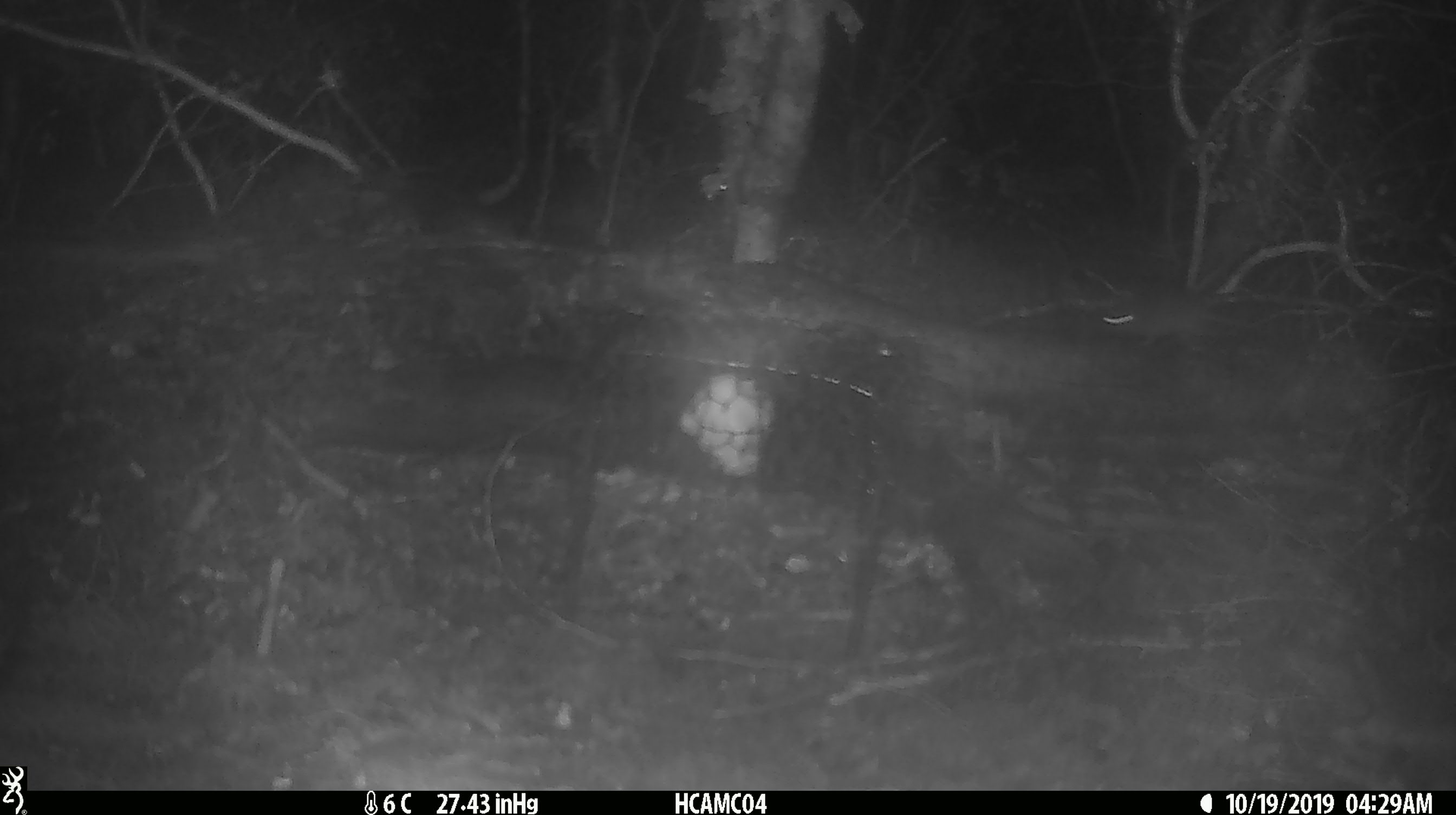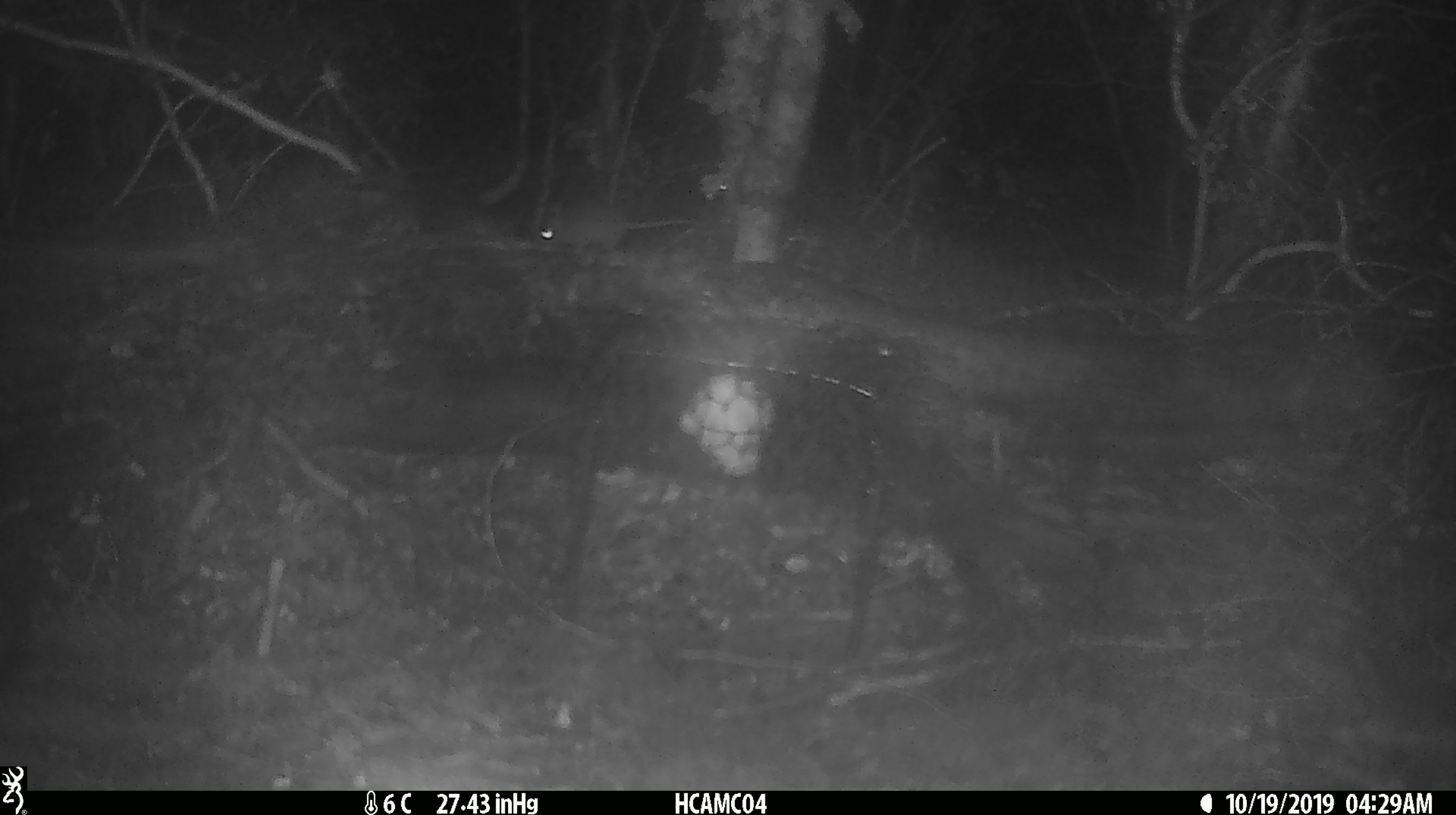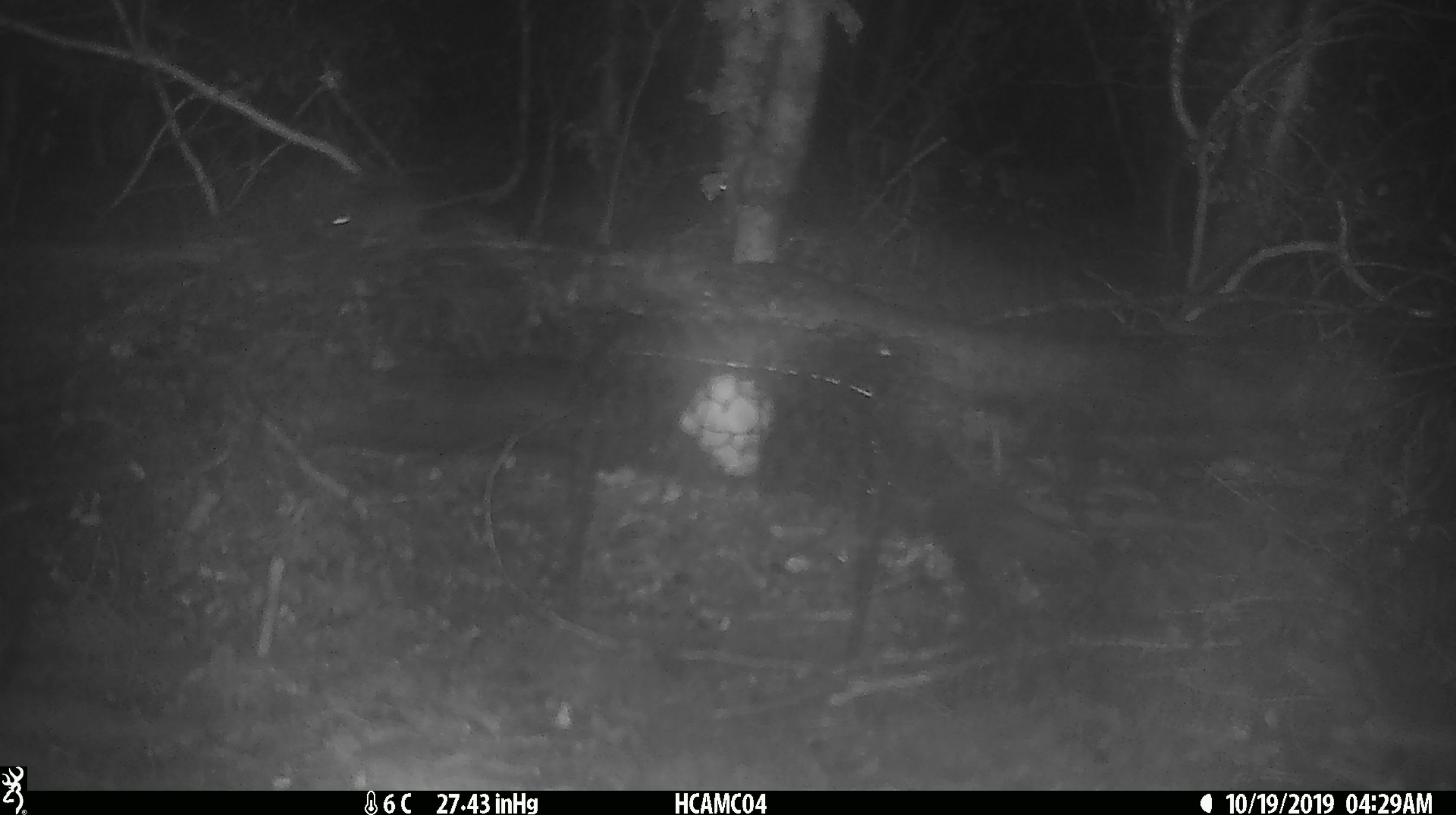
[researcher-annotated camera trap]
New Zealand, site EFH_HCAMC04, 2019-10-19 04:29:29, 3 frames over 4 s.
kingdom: Animalia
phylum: Chordata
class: Mammalia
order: Rodentia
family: Muridae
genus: Mus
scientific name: Mus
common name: mouse